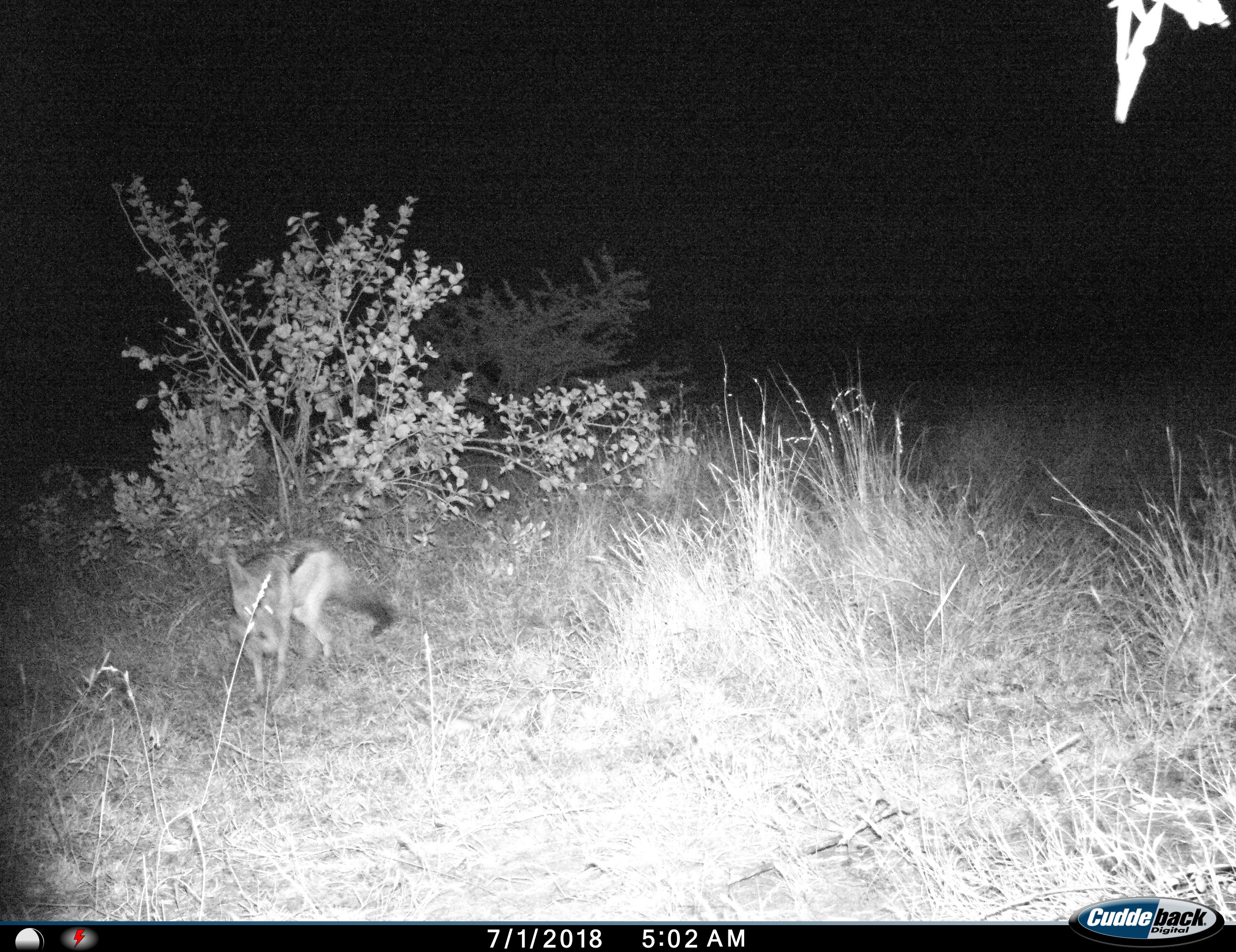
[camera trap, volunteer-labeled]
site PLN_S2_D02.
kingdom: Animalia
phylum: Chordata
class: Mammalia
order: Carnivora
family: Canidae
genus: Lupulella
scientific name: Lupulella mesomelas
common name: black-backed jackal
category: jackalblackbacked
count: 1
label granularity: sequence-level